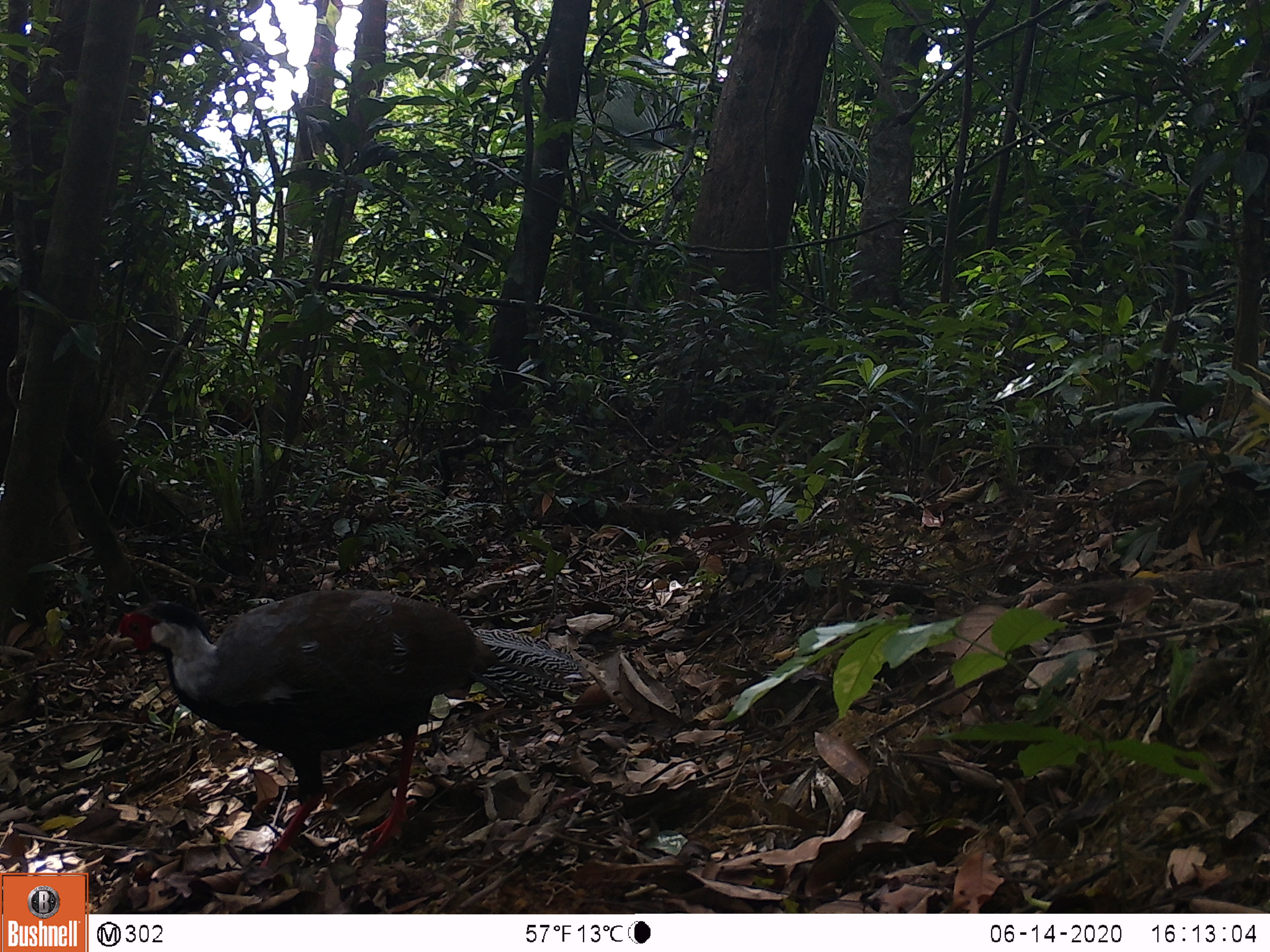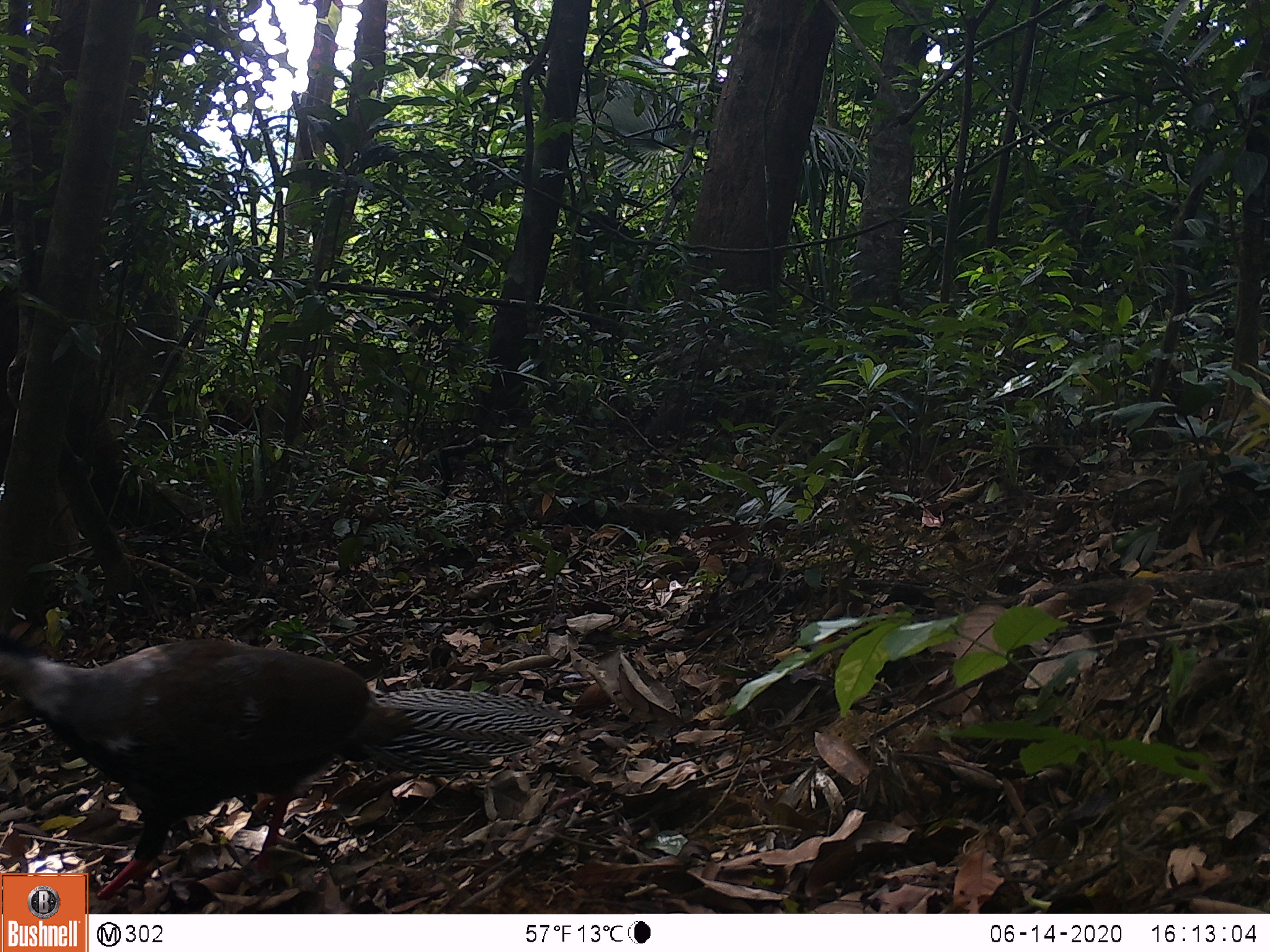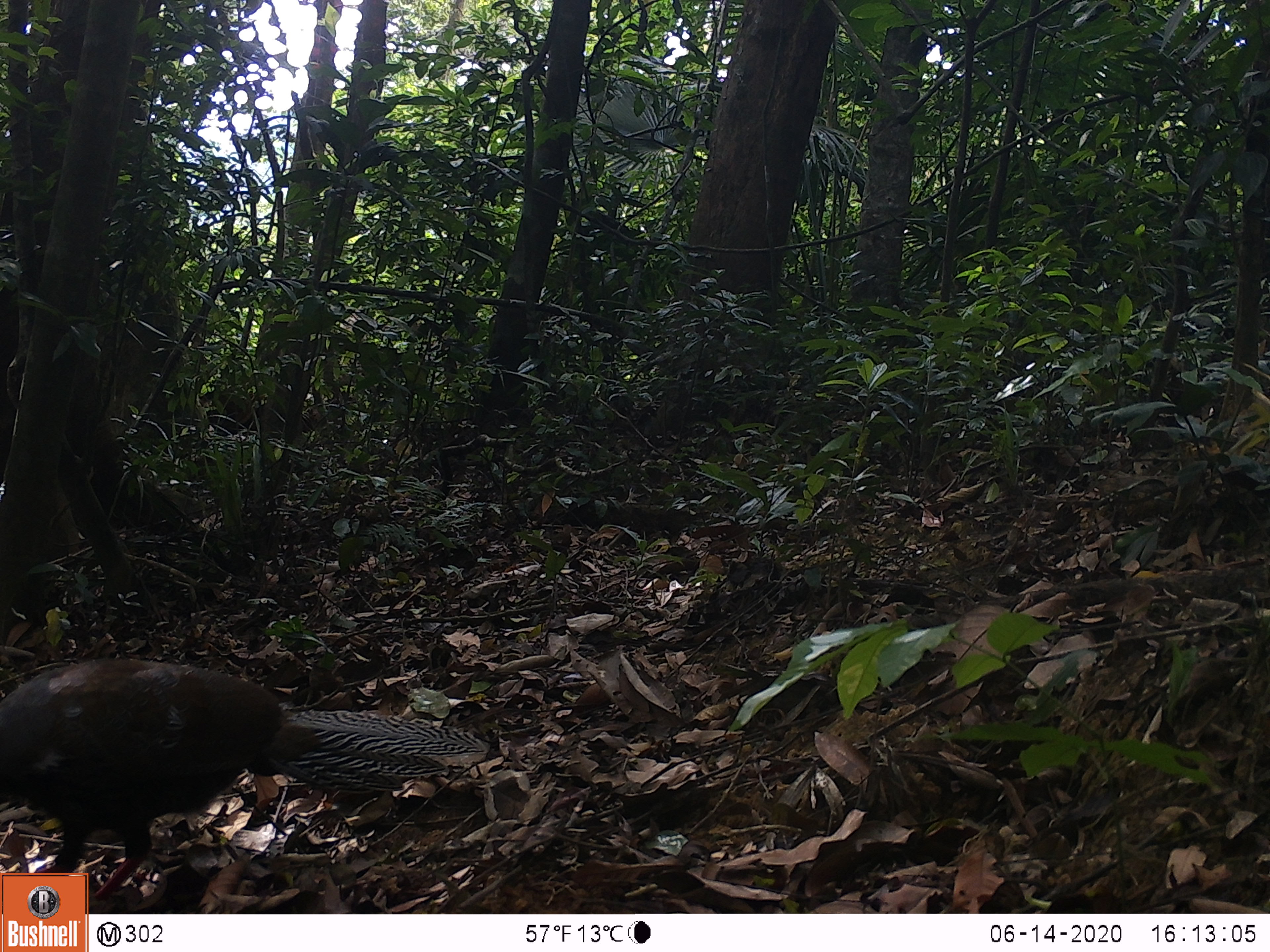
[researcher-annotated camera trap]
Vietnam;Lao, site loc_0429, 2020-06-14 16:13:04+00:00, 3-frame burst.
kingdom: Animalia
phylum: Chordata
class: Aves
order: Galliformes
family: Phasianidae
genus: Lophura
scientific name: Lophura nycthemera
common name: silver pheasant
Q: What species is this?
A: Silver pheasant (Lophura nycthemera).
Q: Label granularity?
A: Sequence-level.